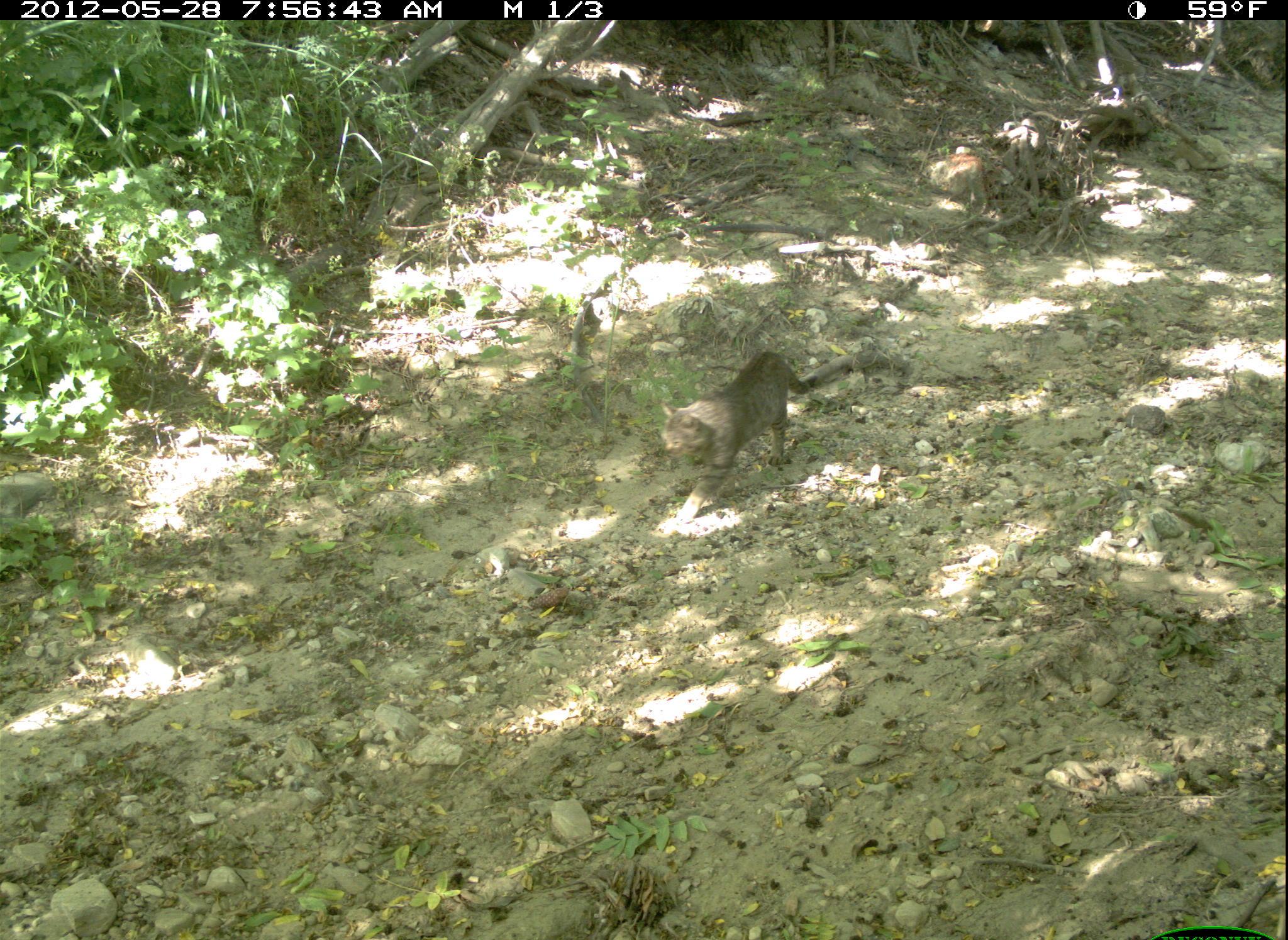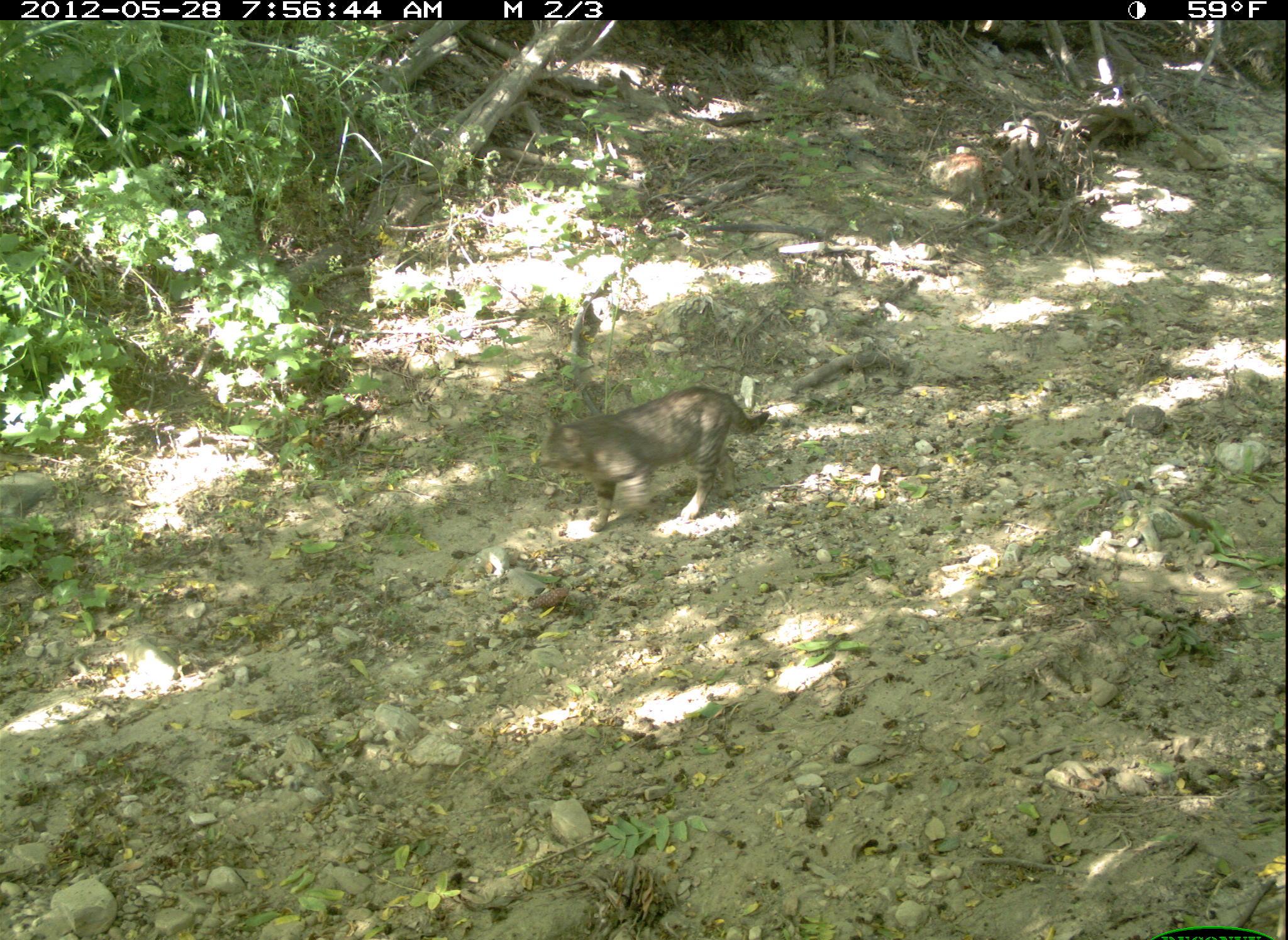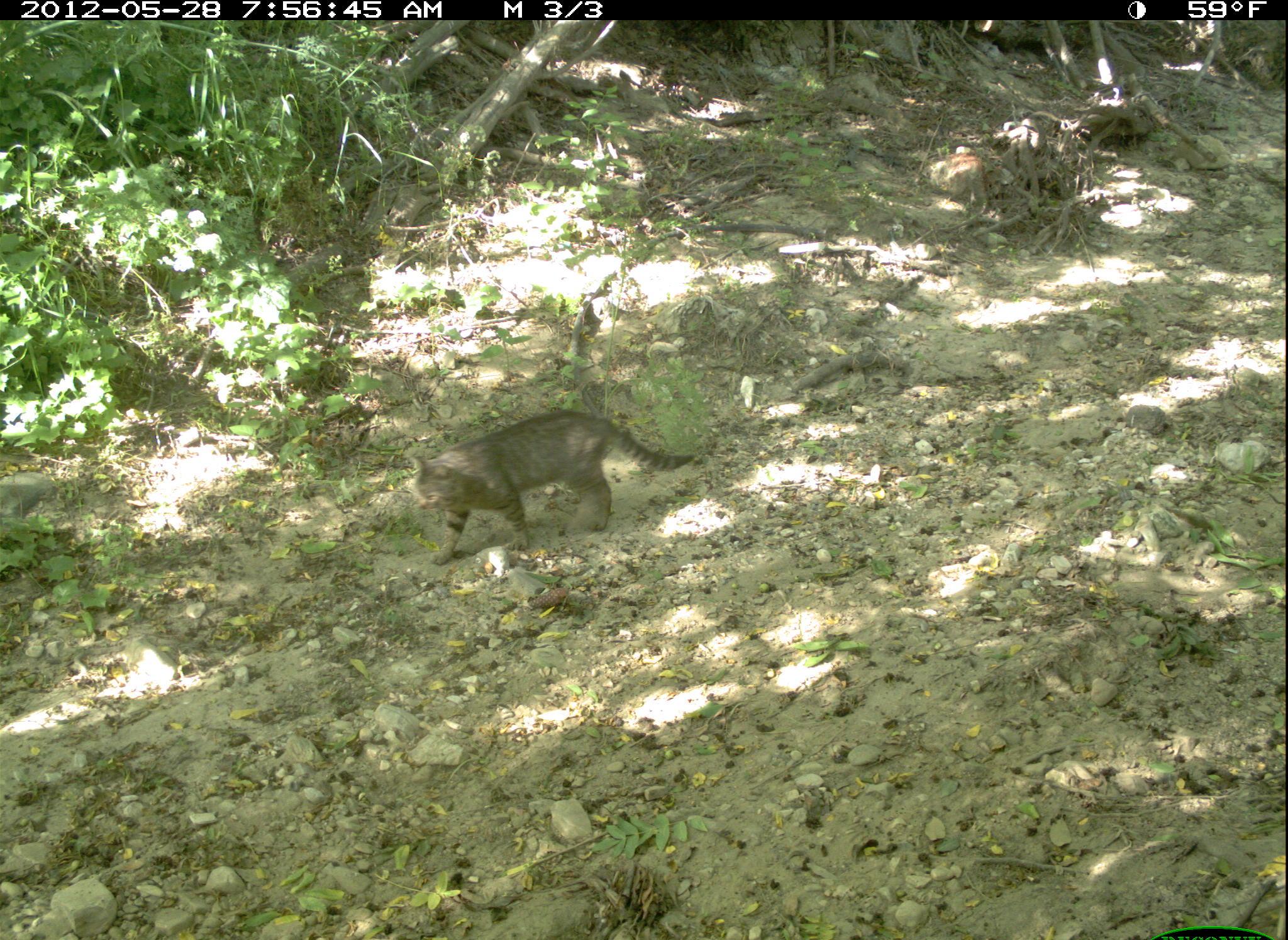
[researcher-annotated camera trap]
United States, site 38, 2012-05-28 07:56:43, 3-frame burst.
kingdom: Animalia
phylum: Chordata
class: Mammalia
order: Carnivora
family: Felidae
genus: Felis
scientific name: Felis catus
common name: cat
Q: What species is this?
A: Cat (Felis catus).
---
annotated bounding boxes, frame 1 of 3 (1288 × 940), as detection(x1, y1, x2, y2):
cat: detection(660, 346, 831, 522)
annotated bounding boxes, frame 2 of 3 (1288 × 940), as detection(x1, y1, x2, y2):
cat: detection(526, 380, 802, 543)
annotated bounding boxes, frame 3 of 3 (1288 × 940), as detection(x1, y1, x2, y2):
cat: detection(404, 408, 708, 567)